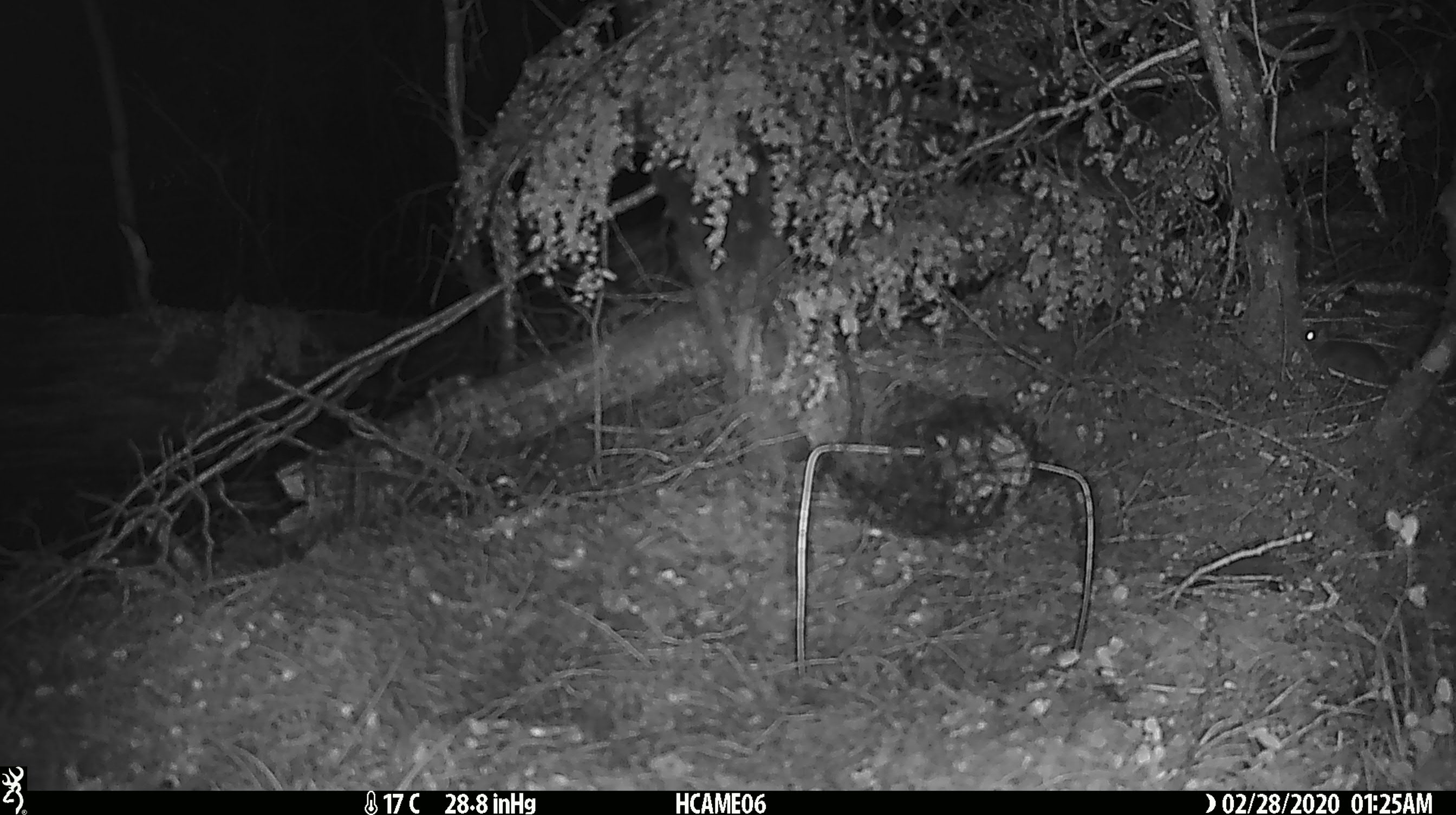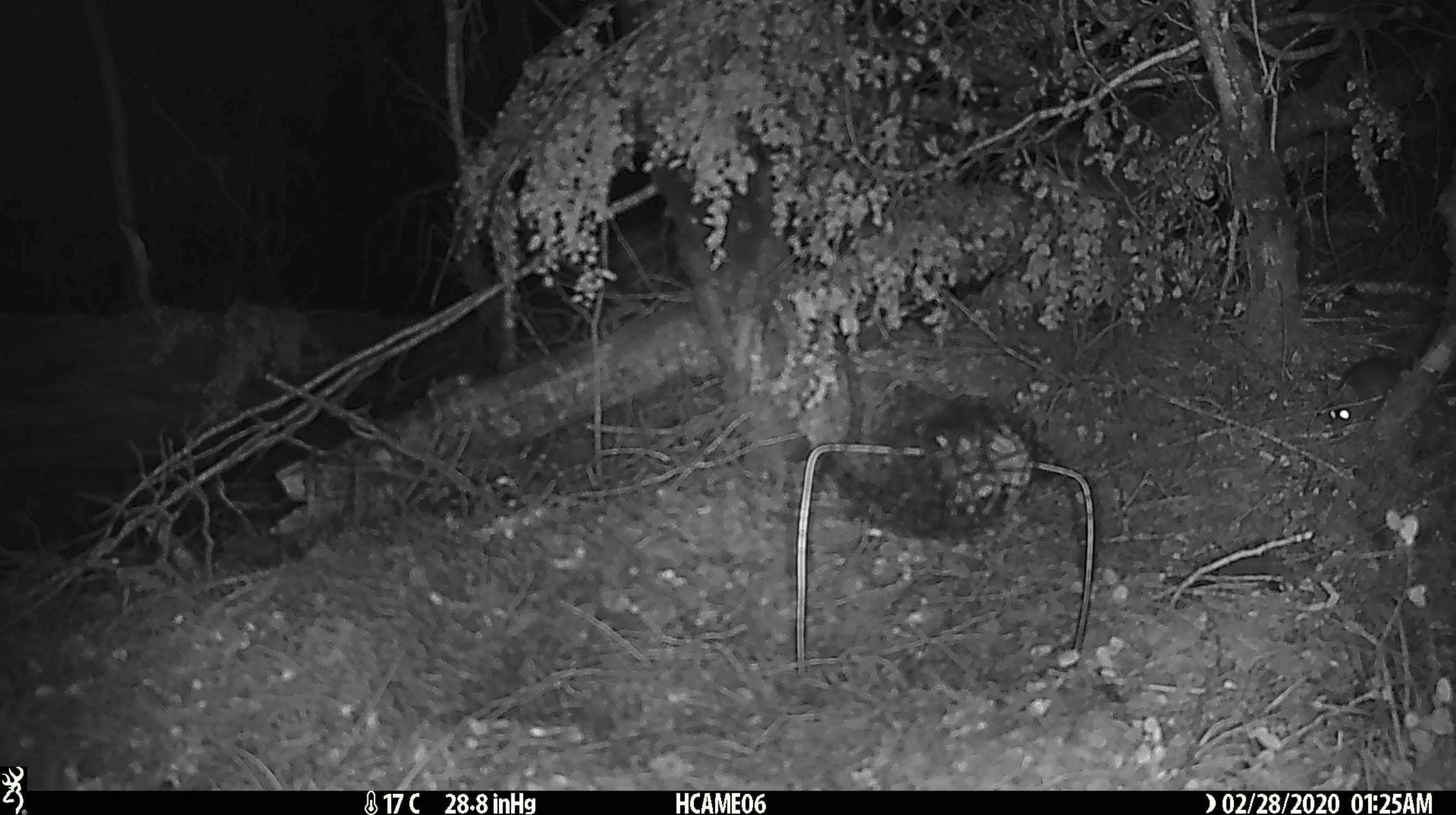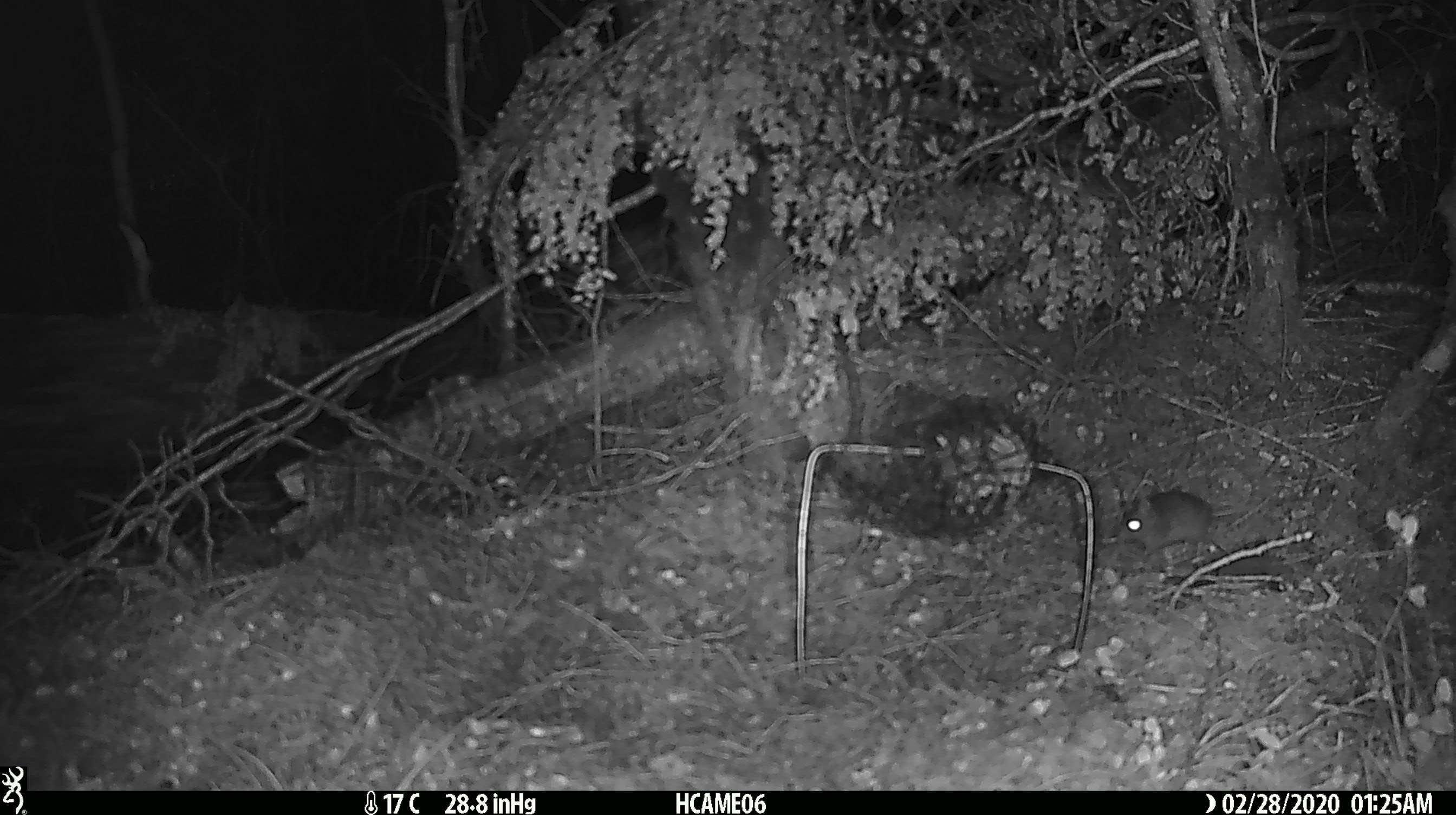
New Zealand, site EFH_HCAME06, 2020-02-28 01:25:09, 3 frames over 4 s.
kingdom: Animalia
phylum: Chordata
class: Mammalia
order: Rodentia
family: Muridae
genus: Mus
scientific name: Mus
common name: mouse